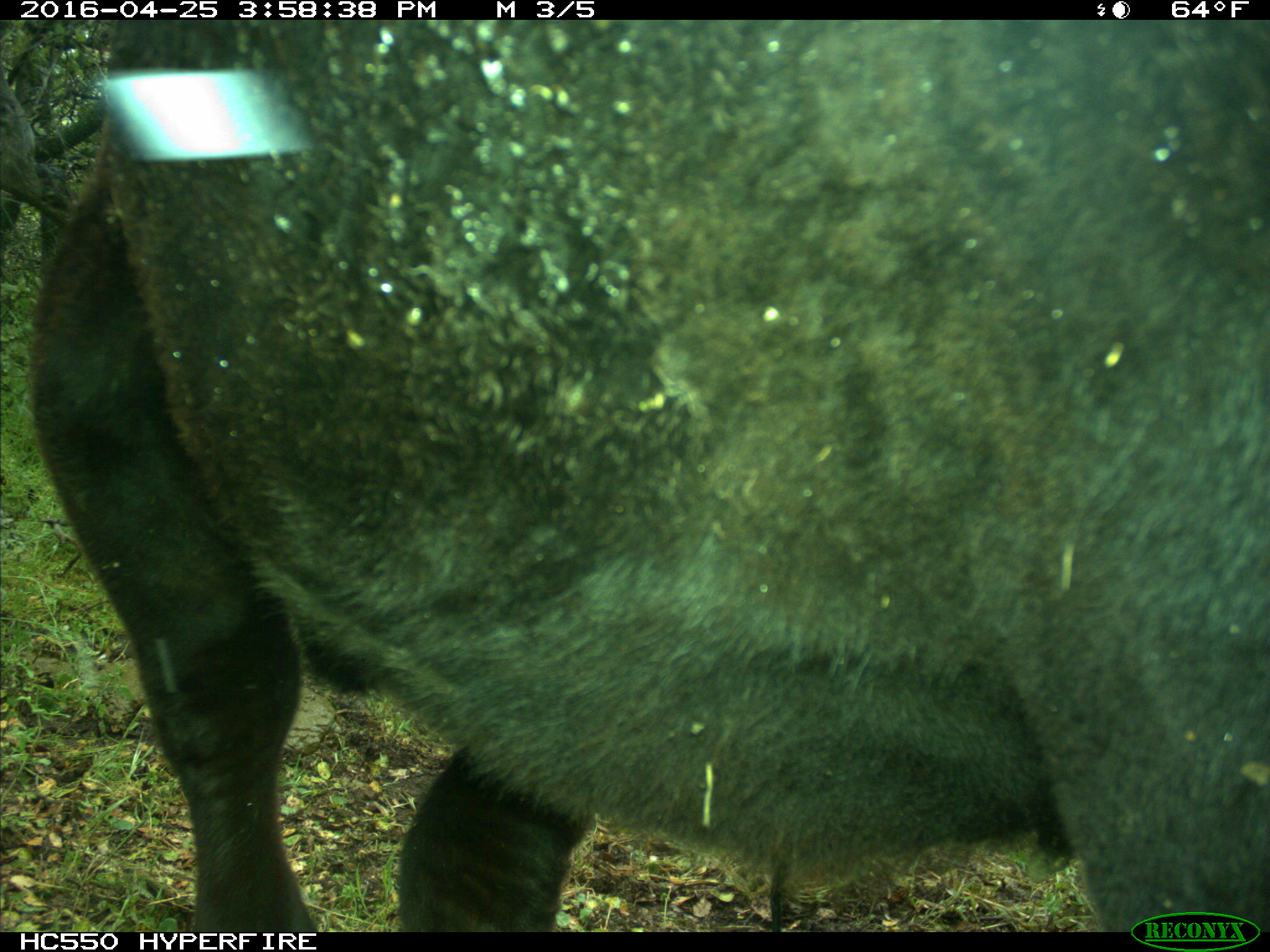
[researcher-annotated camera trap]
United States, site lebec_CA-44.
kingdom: Animalia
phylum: Chordata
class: Mammalia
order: Artiodactyla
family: Bovidae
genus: Bos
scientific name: Bos taurus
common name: domestic cow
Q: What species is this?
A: Bos taurus (domestic cow).